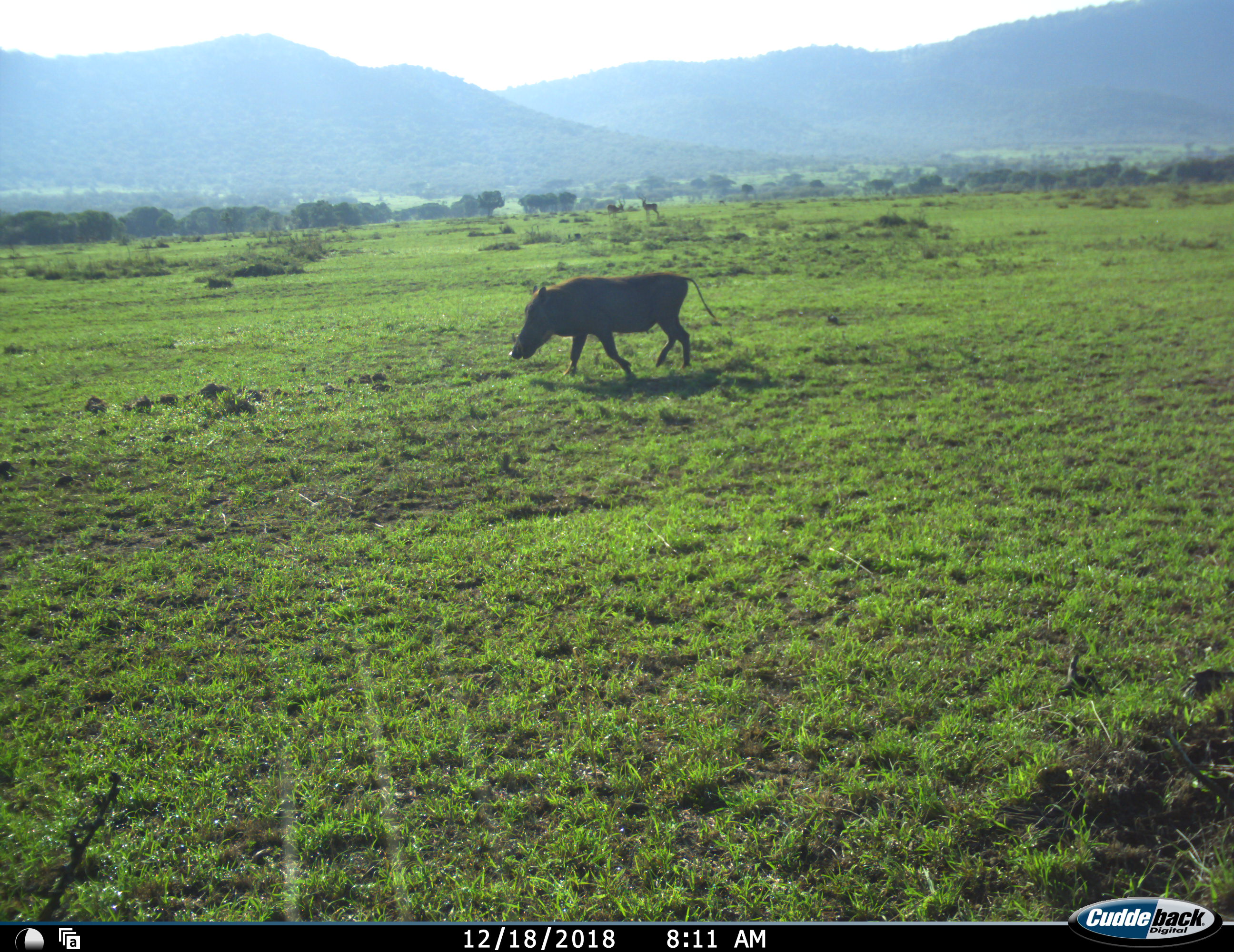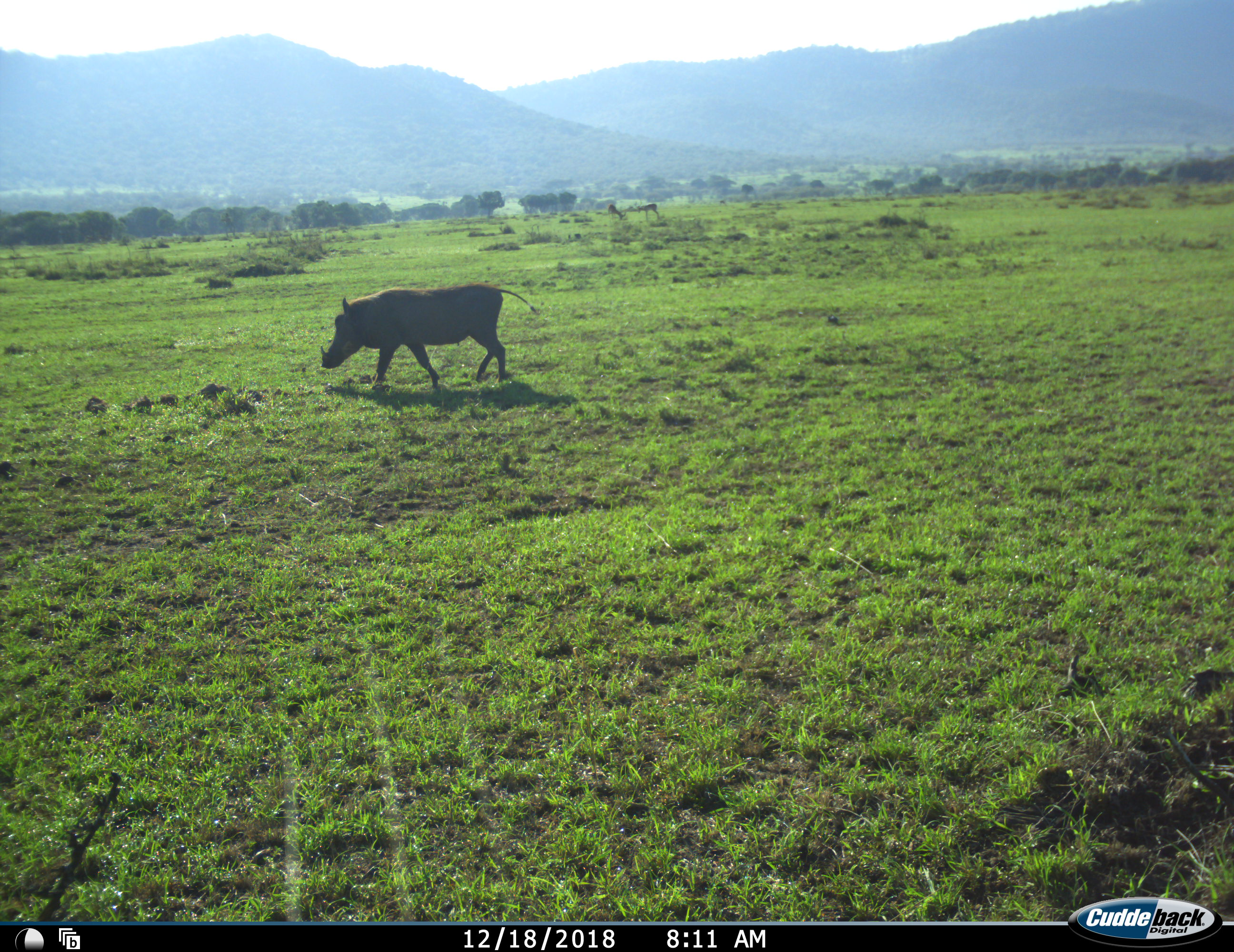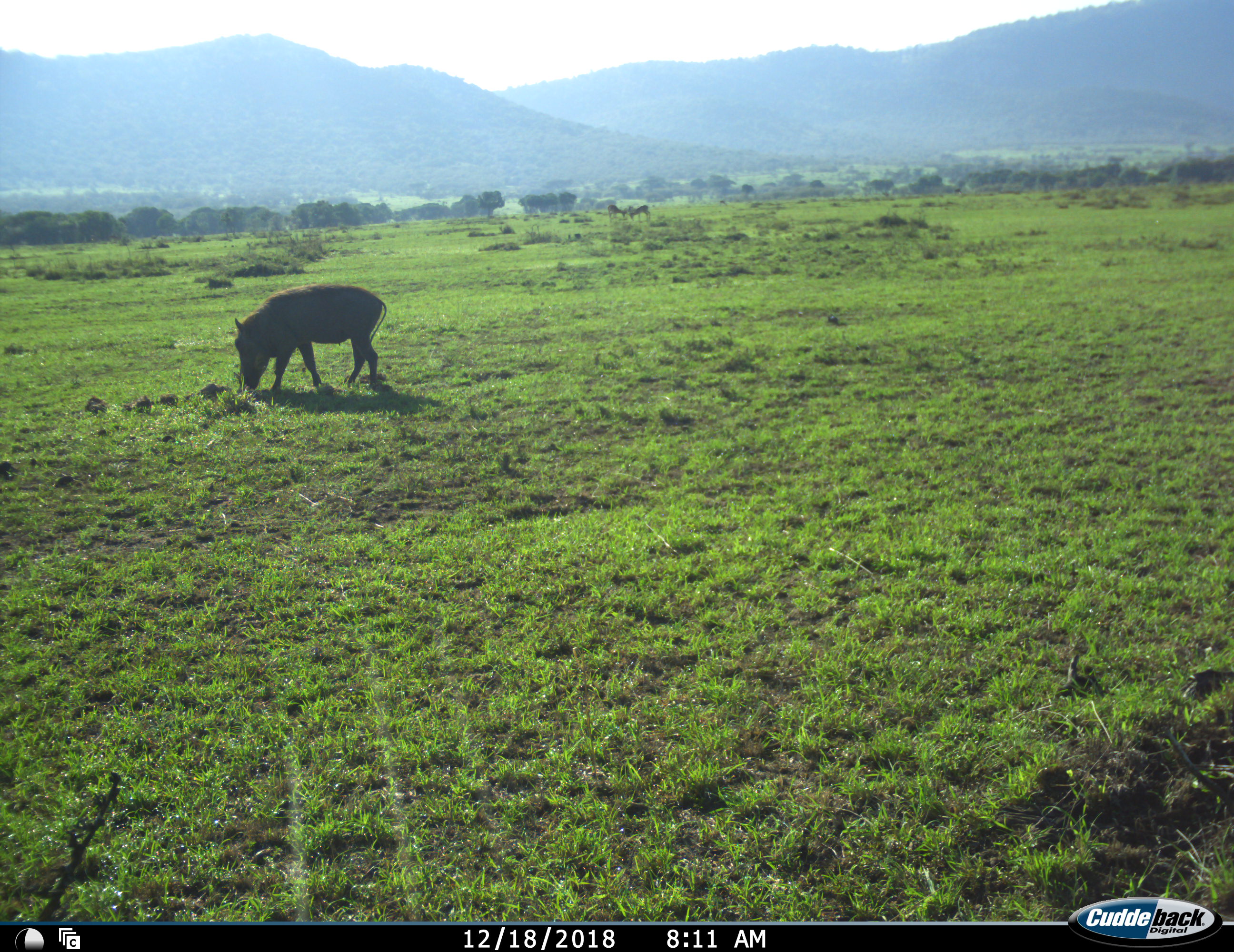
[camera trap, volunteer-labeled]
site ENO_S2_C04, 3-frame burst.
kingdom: Animalia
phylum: Chordata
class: Mammalia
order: Artiodactyla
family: Suidae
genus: Phacochoerus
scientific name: Phacochoerus africanus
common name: warthog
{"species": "warthog (Phacochoerus africanus)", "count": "1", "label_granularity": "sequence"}